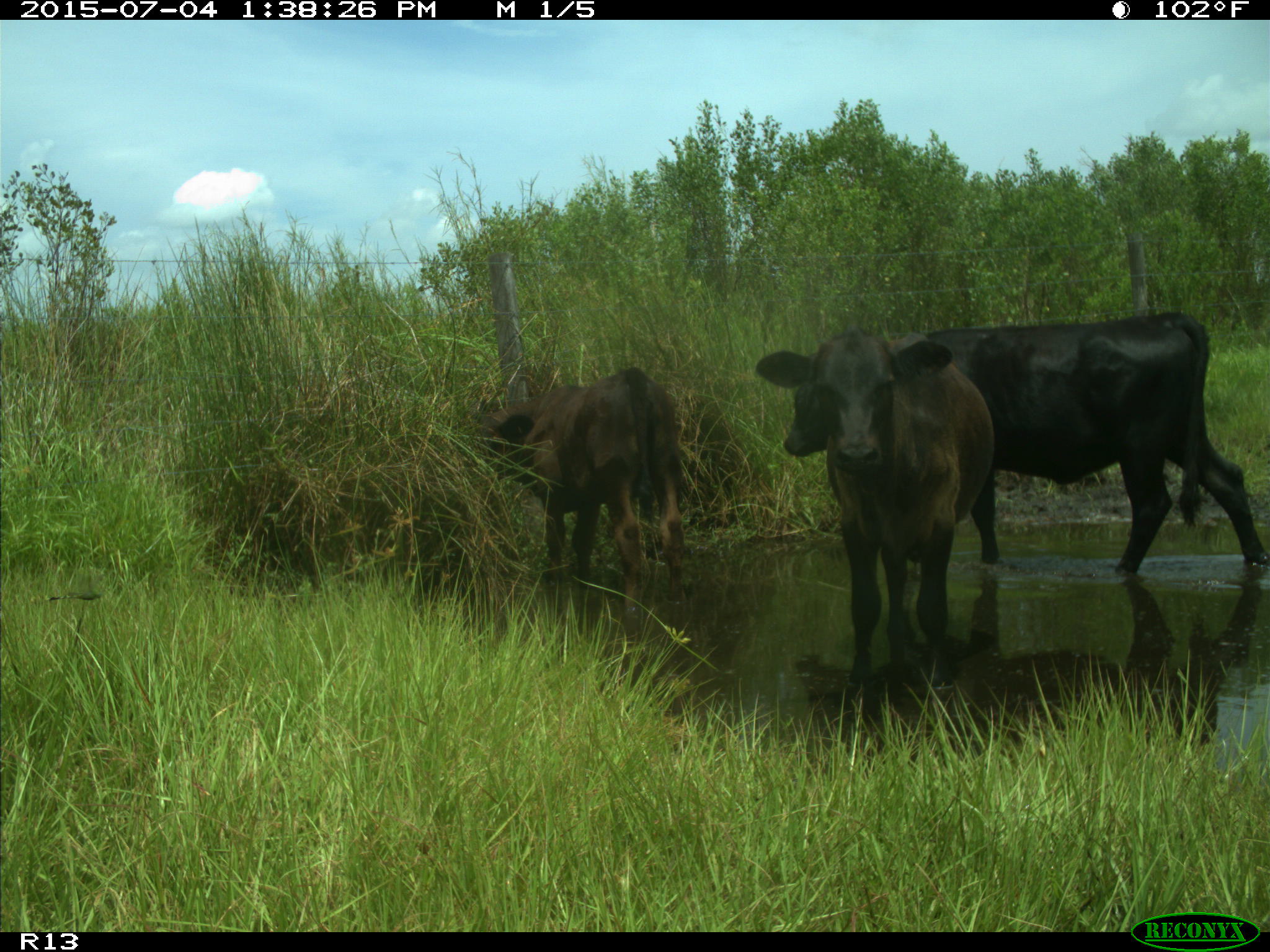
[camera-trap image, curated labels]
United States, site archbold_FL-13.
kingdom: Animalia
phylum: Chordata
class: Mammalia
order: Artiodactyla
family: Bovidae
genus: Bos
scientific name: Bos taurus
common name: domestic cow